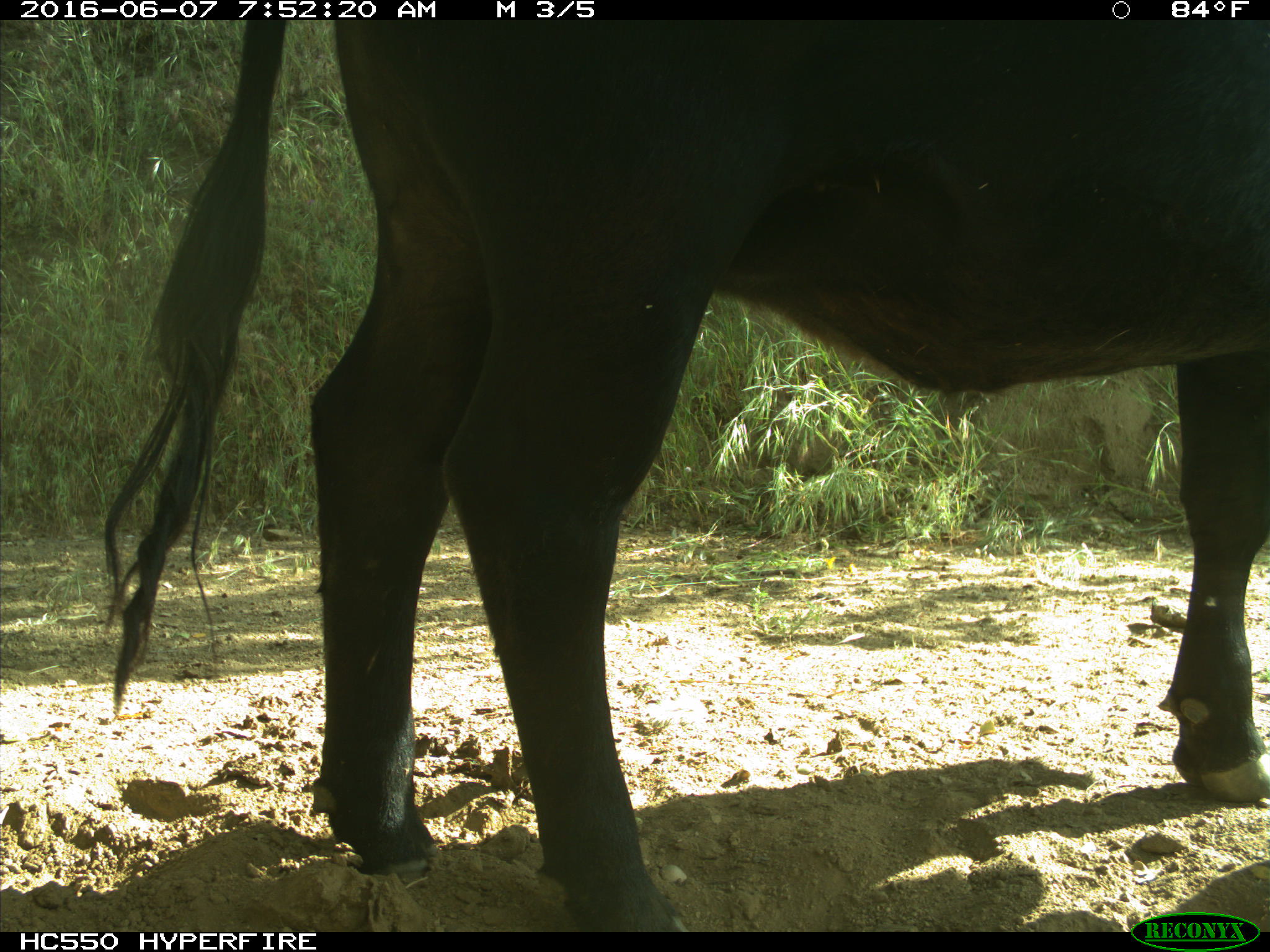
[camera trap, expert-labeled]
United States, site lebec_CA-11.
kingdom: Animalia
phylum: Chordata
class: Mammalia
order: Artiodactyla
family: Bovidae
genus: Bos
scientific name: Bos taurus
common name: domestic cow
Bos taurus (domestic cow).